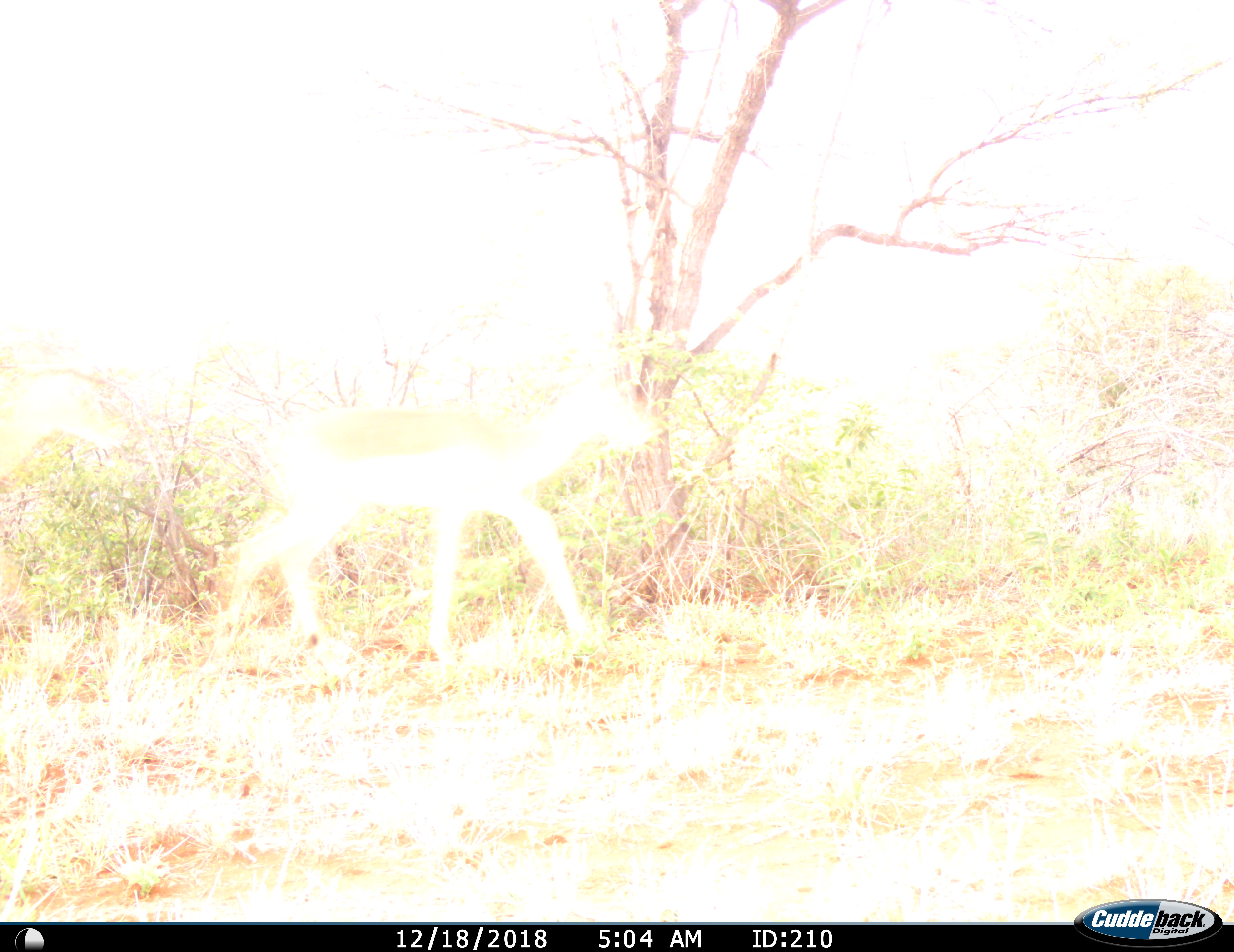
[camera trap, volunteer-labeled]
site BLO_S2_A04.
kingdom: Animalia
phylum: Chordata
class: Mammalia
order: Artiodactyla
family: Bovidae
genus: Aepyceros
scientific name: Aepyceros melampus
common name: impala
Impala (Aepyceros melampus), count 1. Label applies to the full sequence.